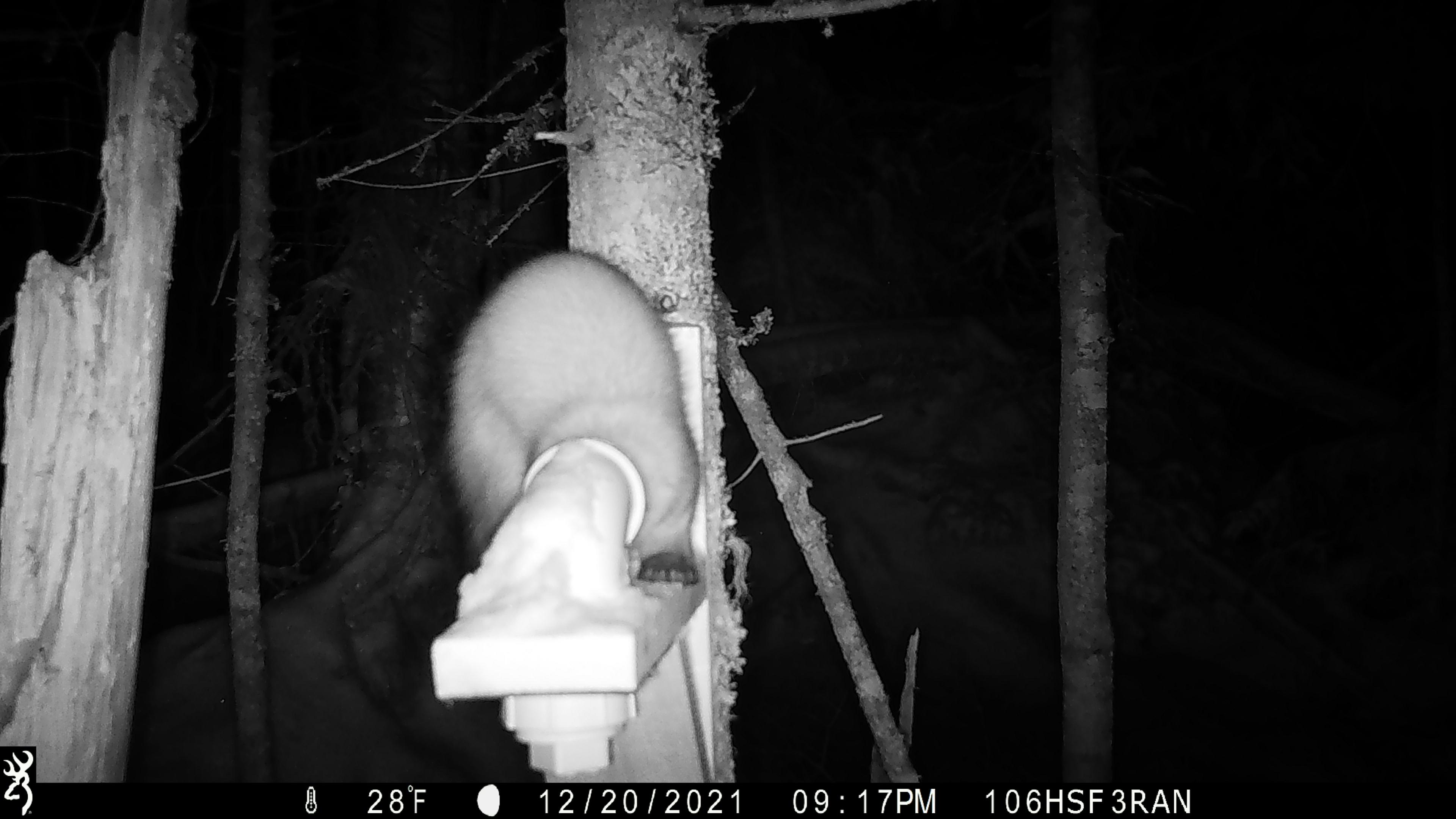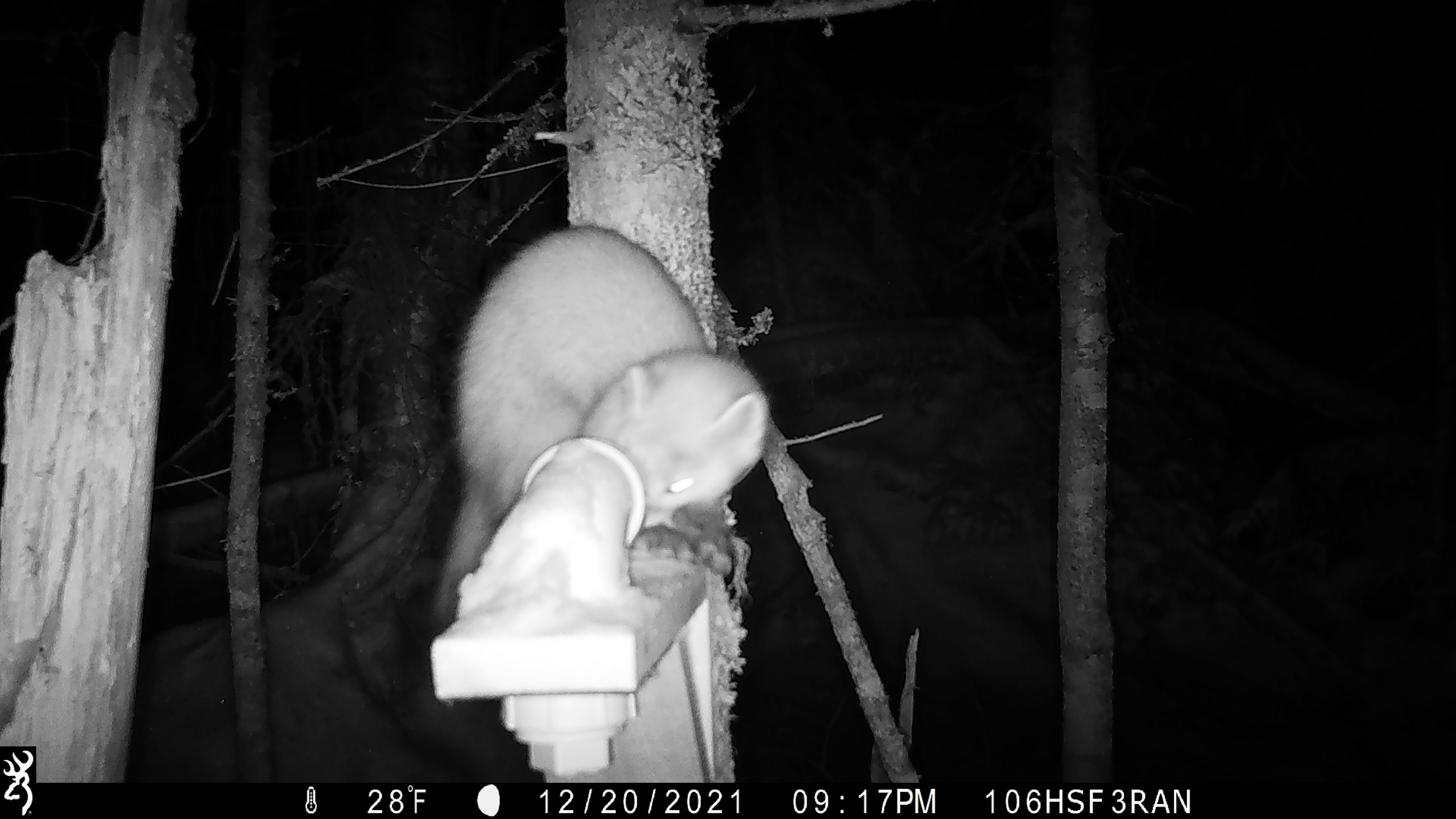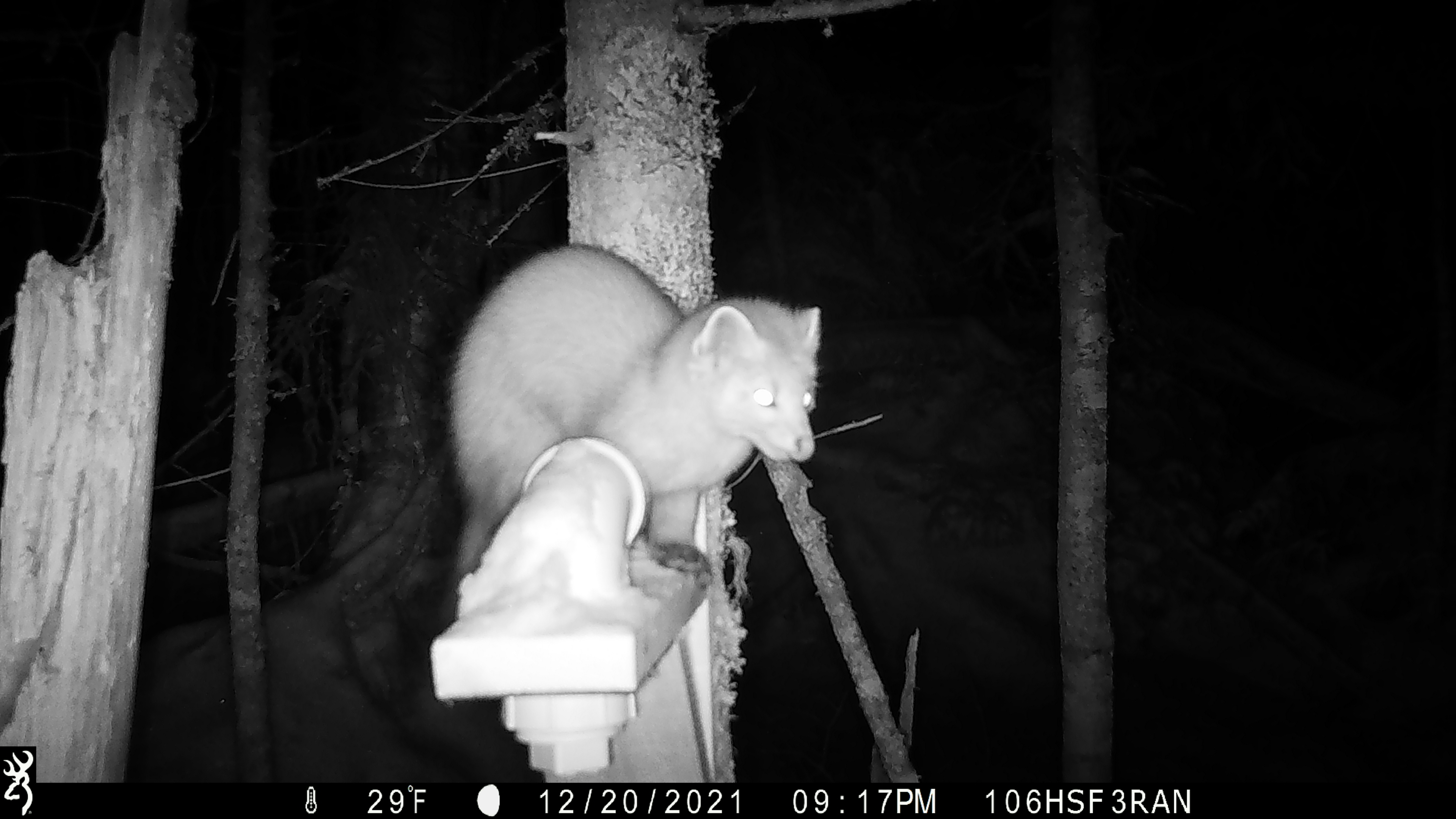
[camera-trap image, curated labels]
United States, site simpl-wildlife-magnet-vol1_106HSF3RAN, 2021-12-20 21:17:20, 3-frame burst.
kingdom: Animalia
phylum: Chordata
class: Mammalia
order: Carnivora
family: Mustelidae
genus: Martes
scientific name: Martes americana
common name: american marten